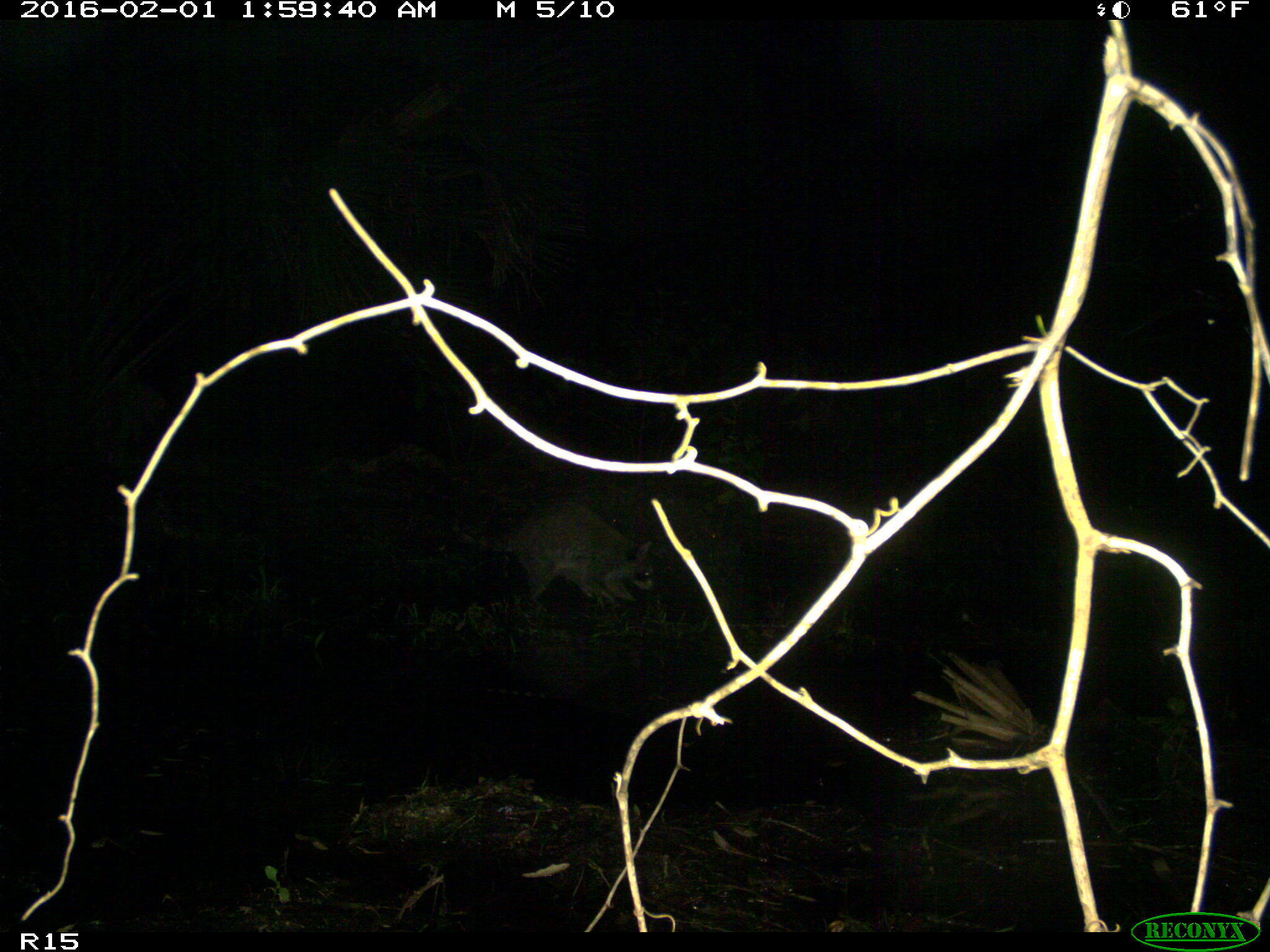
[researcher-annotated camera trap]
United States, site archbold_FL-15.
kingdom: Animalia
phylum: Chordata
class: Mammalia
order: Carnivora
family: Procyonidae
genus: Procyon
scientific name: Procyon lotor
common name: common raccoon